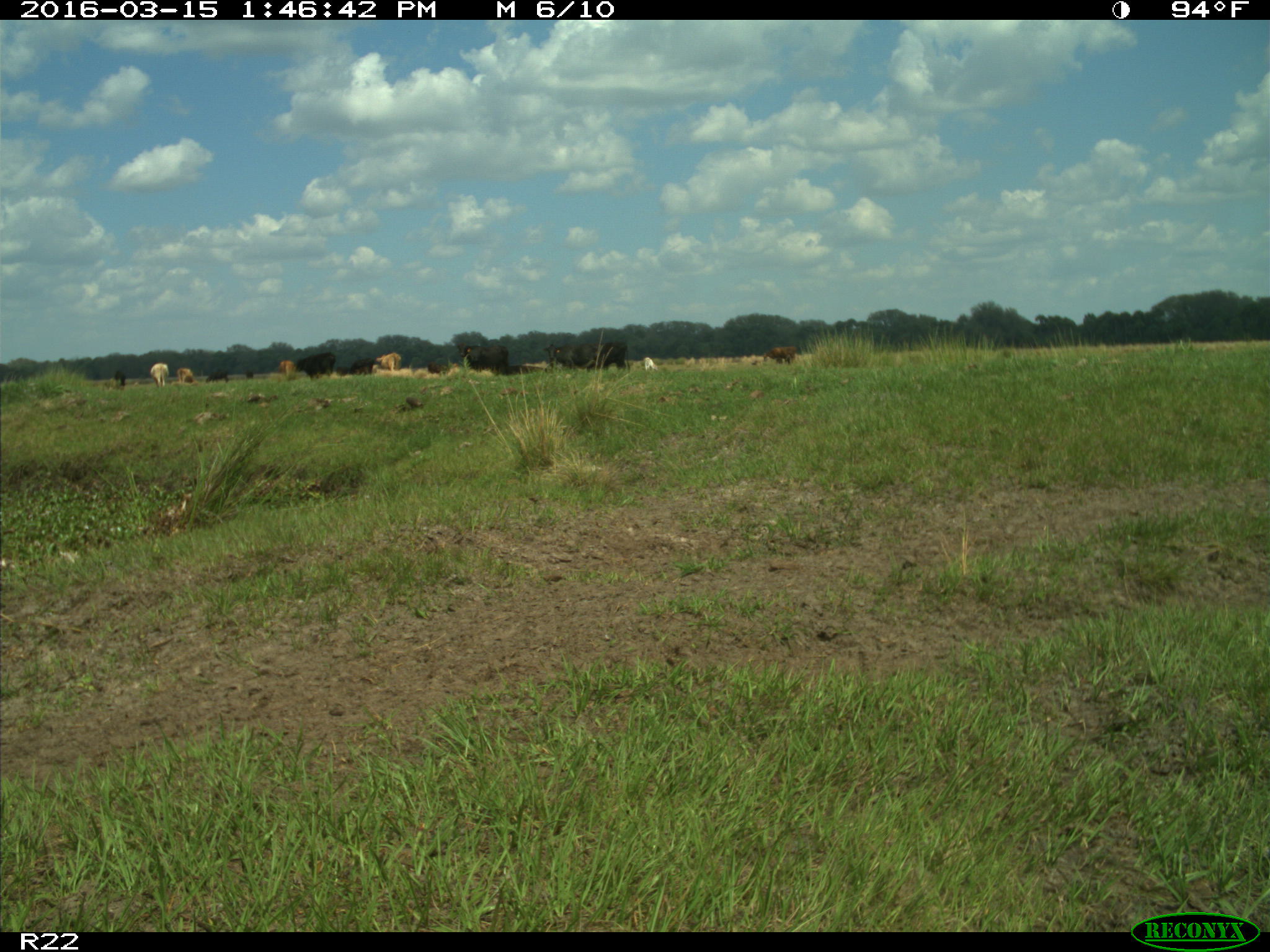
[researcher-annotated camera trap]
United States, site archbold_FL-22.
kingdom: Animalia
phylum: Chordata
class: Mammalia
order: Artiodactyla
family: Bovidae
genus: Bos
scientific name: Bos taurus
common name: domestic cow